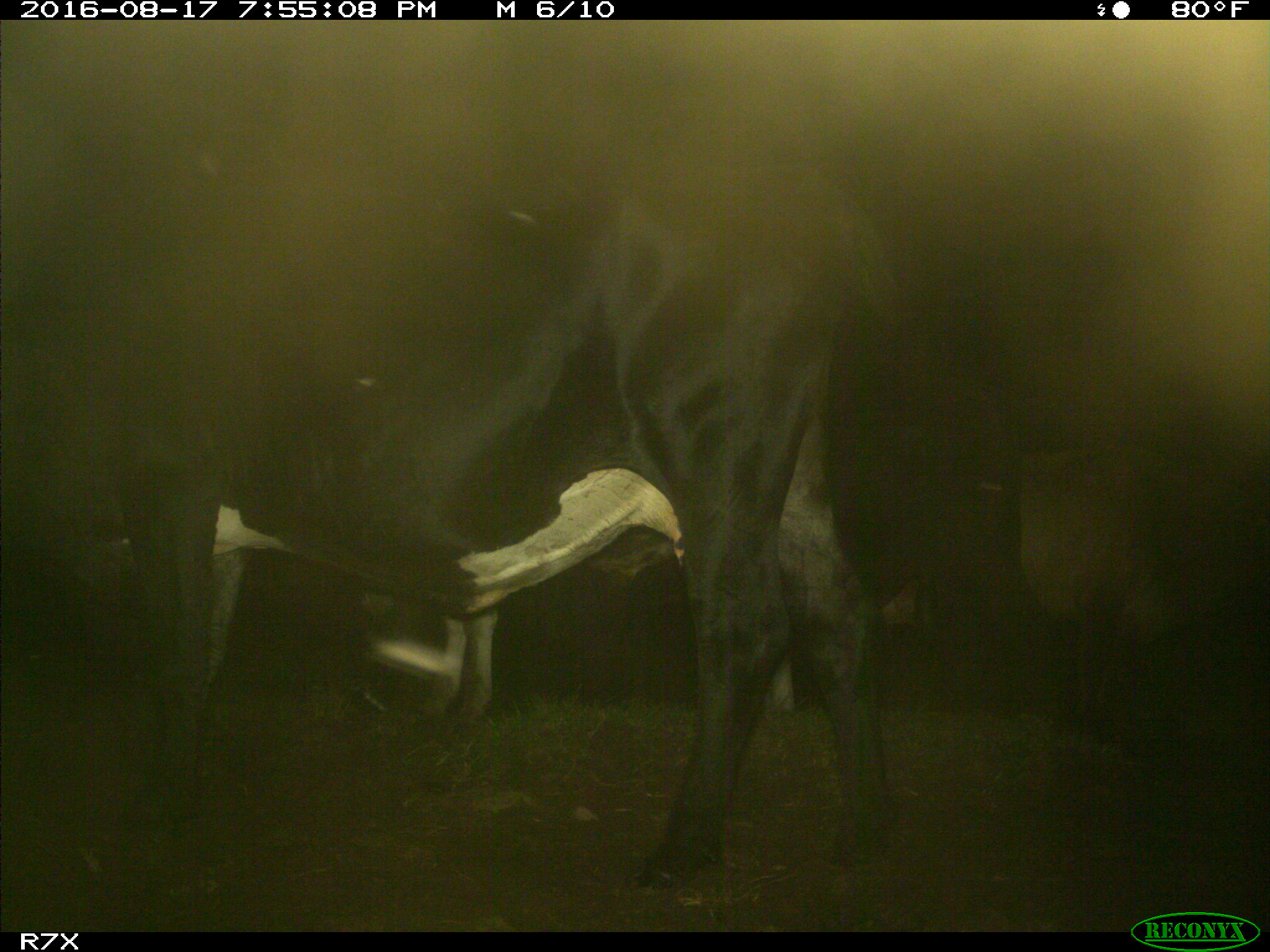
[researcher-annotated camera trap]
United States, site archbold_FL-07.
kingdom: Animalia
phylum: Chordata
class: Mammalia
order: Artiodactyla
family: Bovidae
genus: Bos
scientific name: Bos taurus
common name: domestic cow